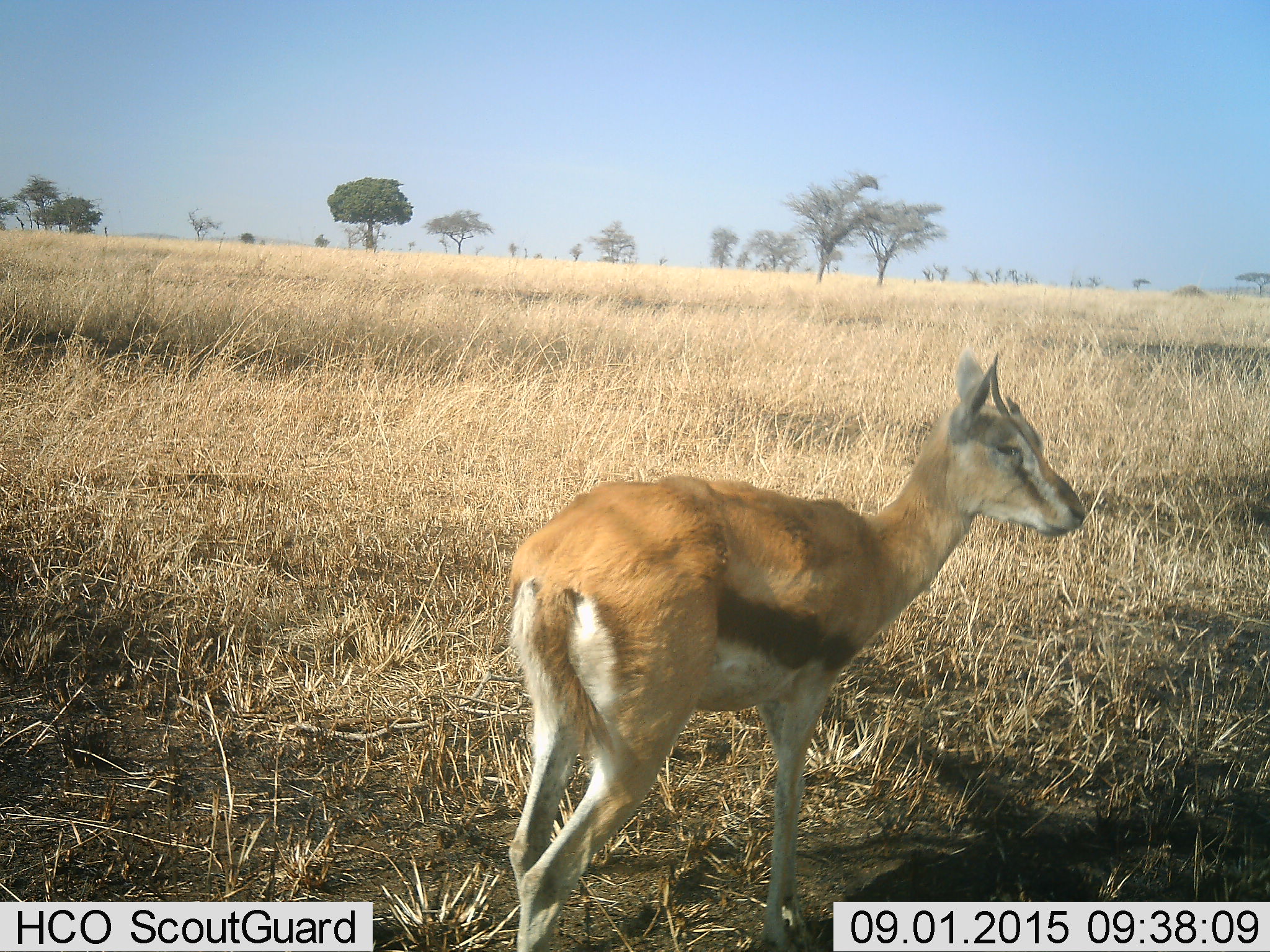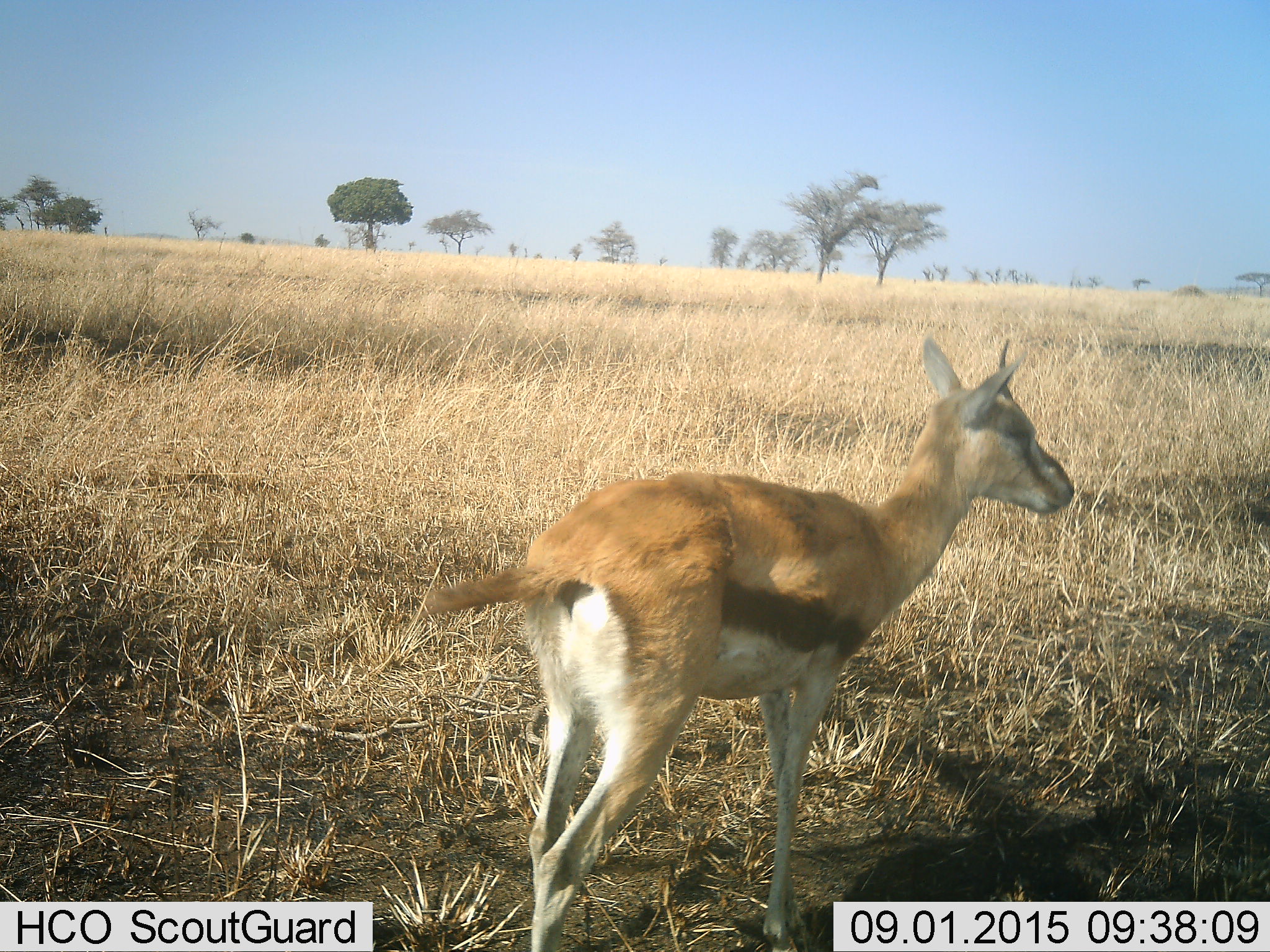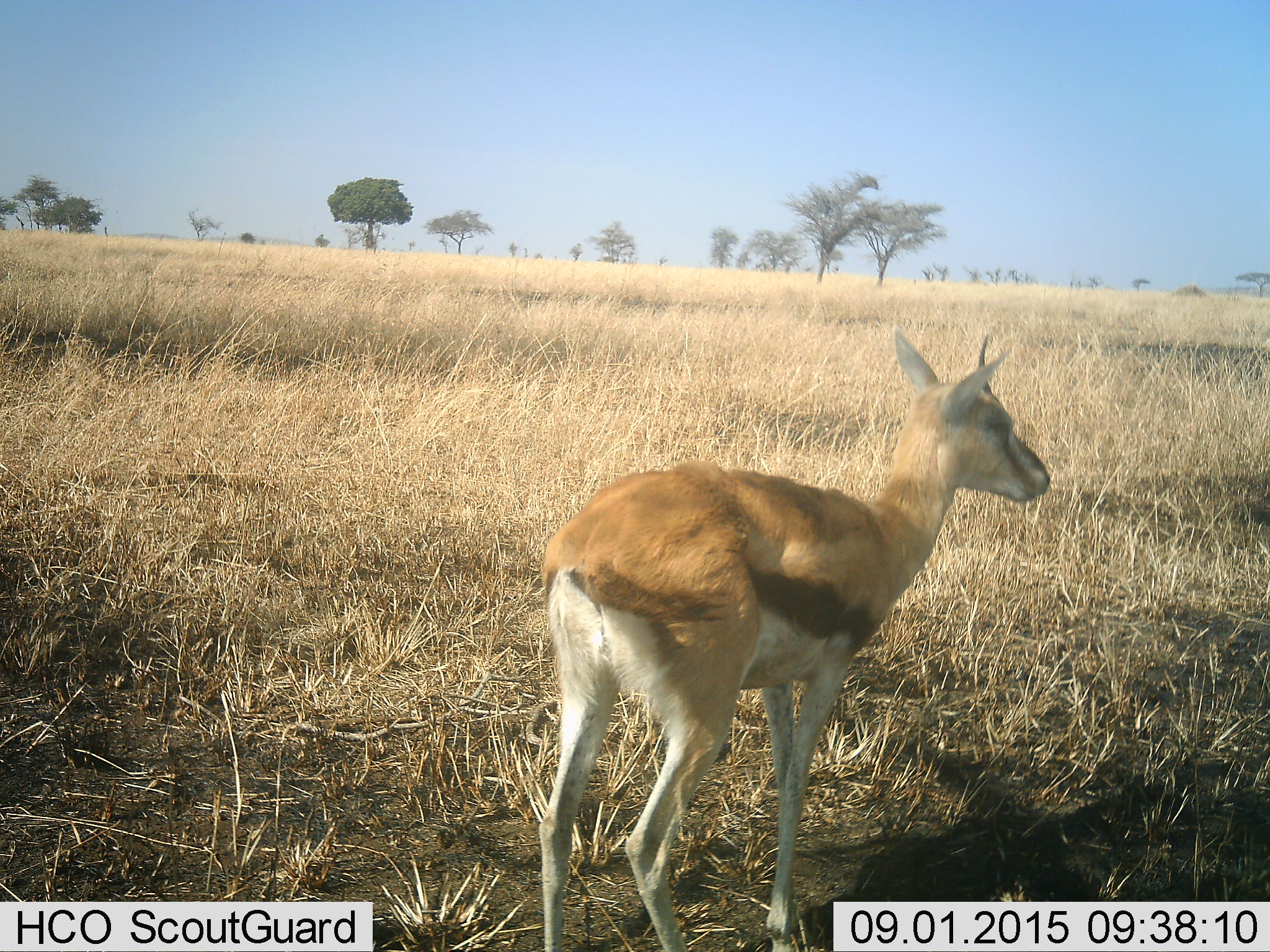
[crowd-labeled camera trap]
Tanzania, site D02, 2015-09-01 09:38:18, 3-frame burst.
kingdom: Animalia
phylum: Chordata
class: Mammalia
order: Artiodactyla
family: Bovidae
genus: Eudorcas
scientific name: Eudorcas thomsonii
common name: thomson's gazelle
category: gazellethomsons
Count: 1.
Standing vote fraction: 43%.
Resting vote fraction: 0%.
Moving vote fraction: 64%.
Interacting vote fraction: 0%.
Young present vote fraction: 0%.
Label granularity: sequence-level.